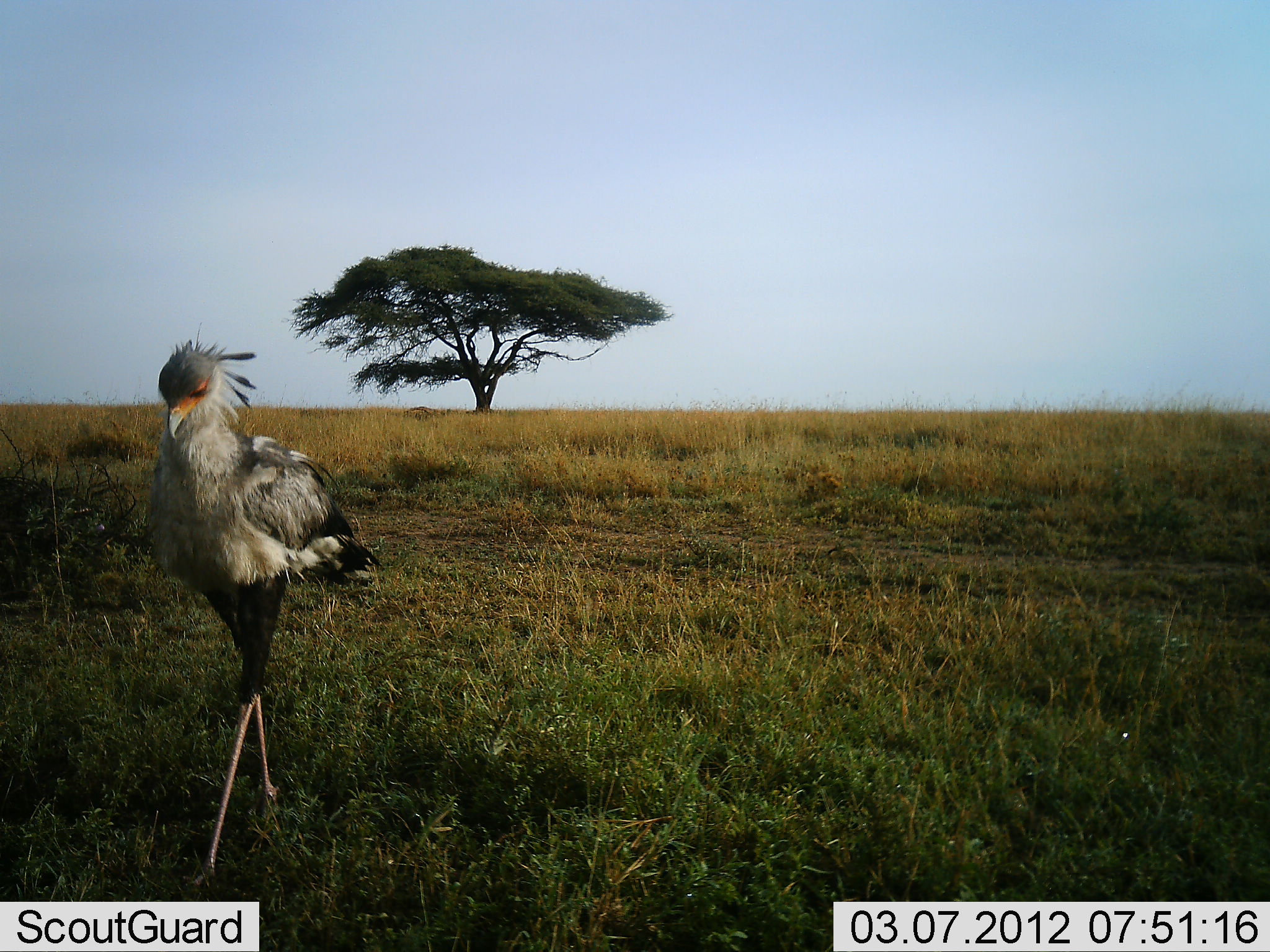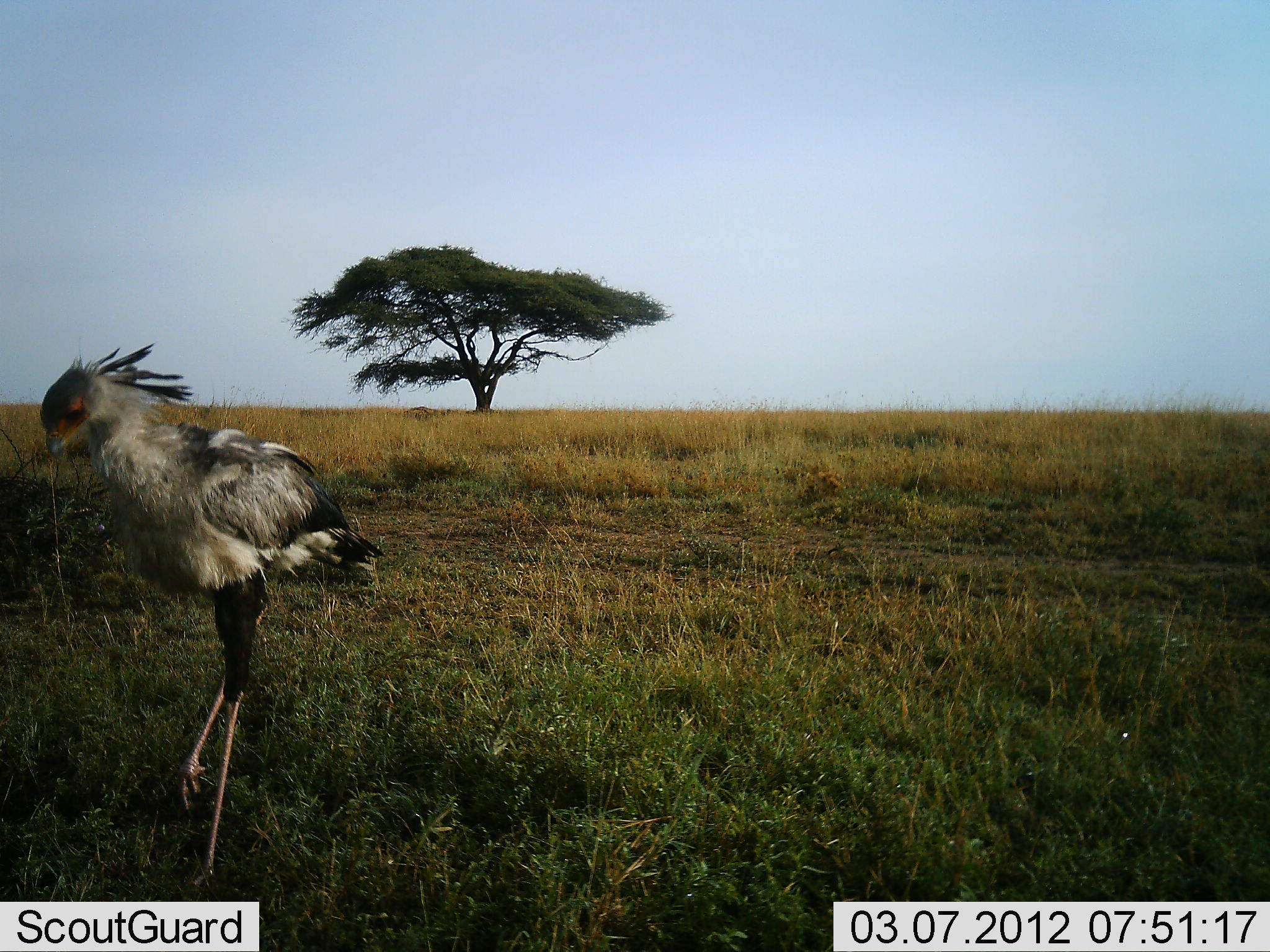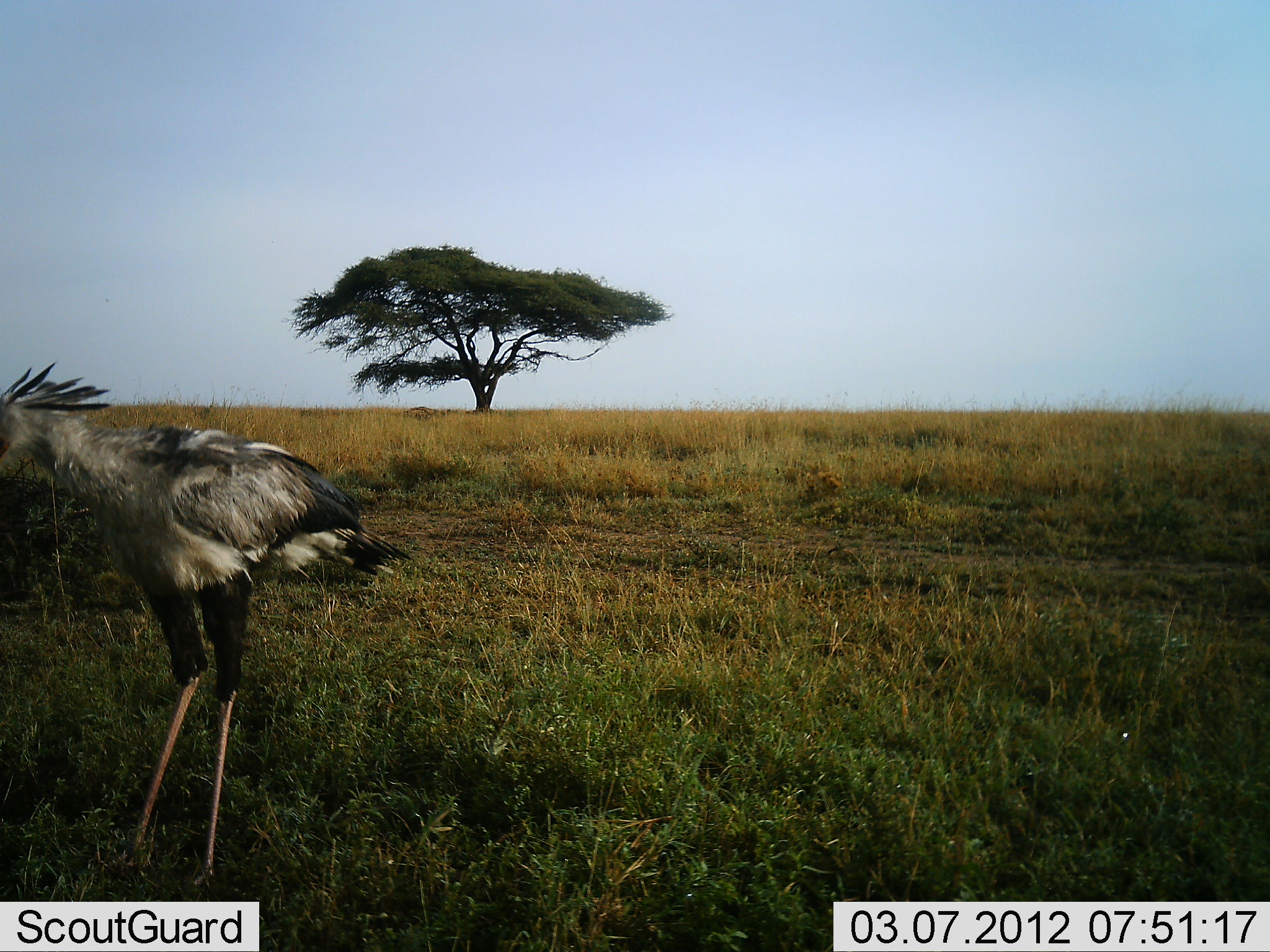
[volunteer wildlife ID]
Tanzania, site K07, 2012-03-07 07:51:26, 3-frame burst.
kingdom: Animalia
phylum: Chordata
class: Aves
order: Accipitriformes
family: Sagittariidae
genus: Sagittarius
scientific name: Sagittarius serpentarius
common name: secretary bird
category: secretarybird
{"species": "secretarybird (secretary bird) (Sagittarius serpentarius)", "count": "1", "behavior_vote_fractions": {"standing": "32%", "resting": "0%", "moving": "74%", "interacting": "0%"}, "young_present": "0%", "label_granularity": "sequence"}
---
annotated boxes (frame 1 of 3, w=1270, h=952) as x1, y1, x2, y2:
animal: 153, 321, 385, 891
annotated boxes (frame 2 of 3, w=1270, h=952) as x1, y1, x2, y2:
animal: 39, 341, 389, 890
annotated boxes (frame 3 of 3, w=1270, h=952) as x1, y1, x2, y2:
animal: 0, 358, 416, 901